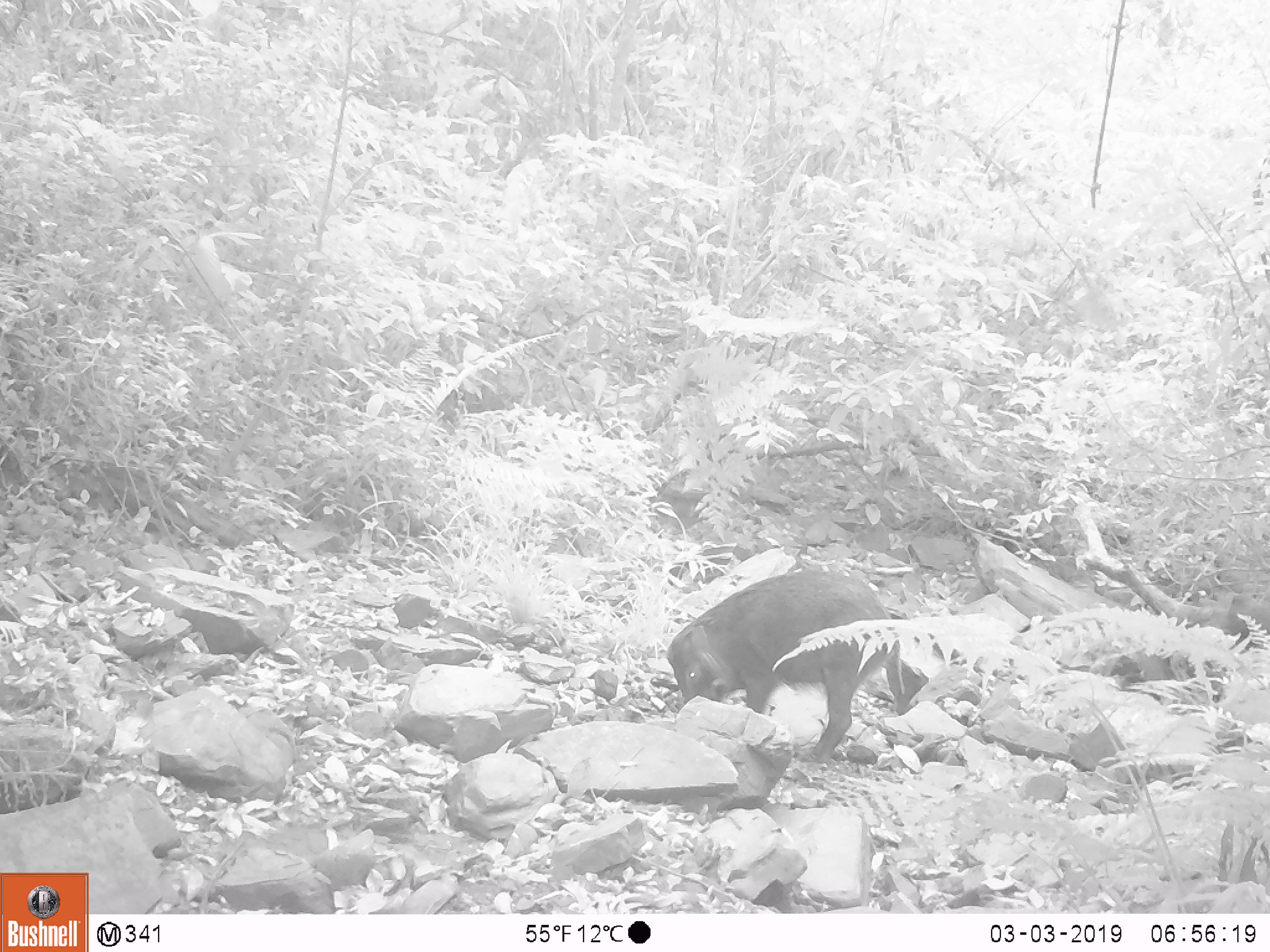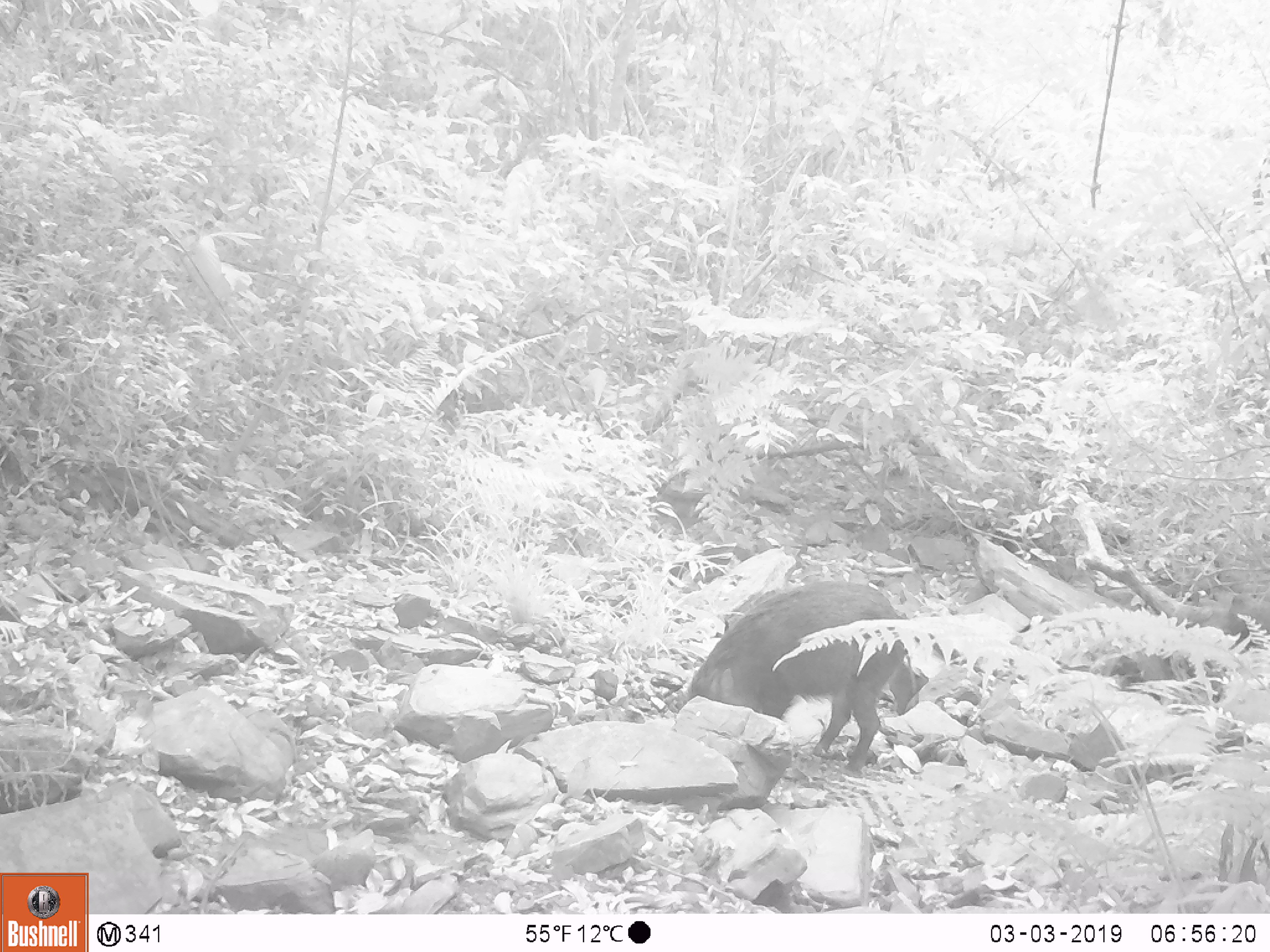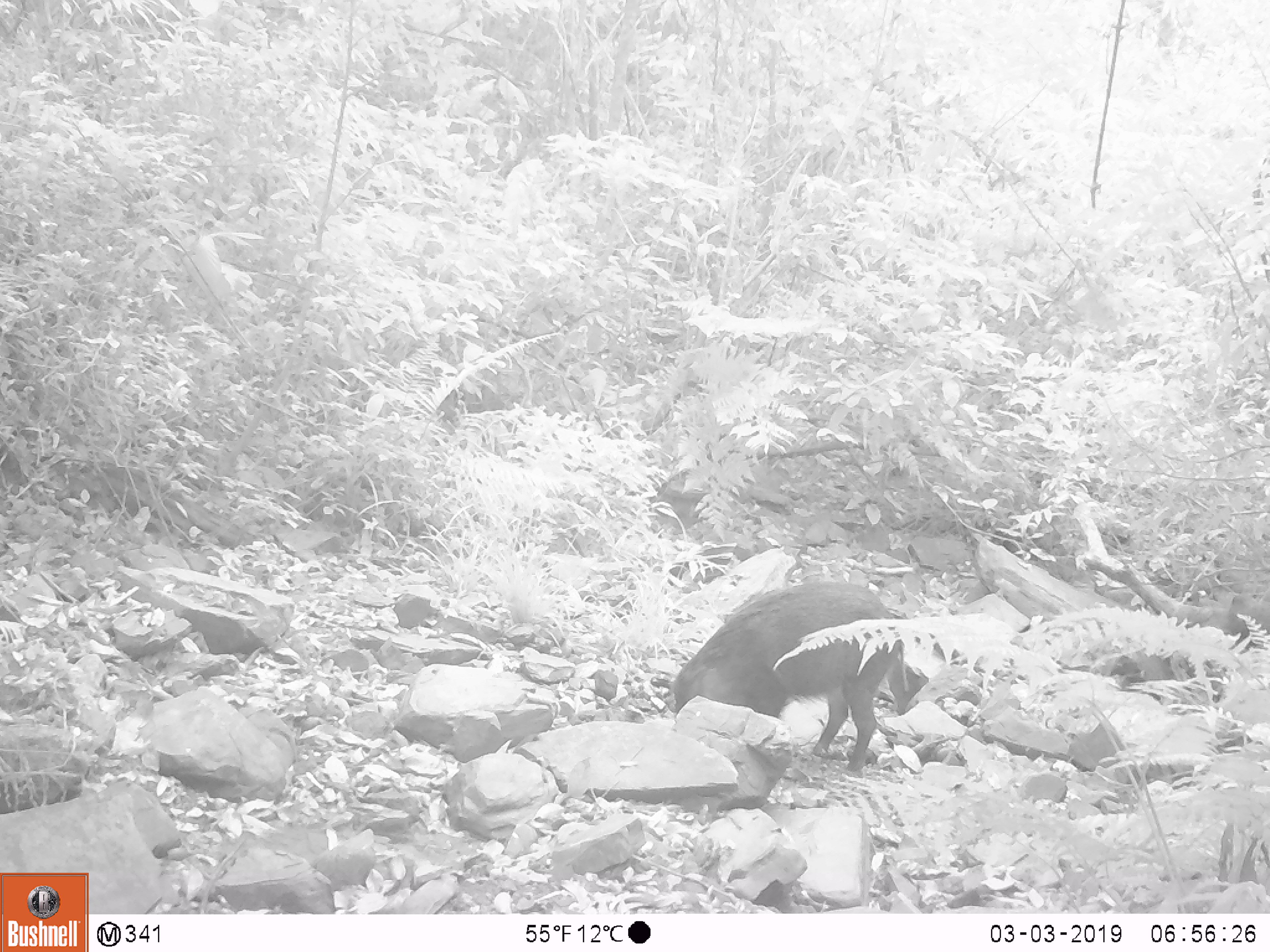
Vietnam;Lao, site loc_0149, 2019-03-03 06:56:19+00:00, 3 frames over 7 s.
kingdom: Animalia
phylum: Chordata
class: Mammalia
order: Artiodactyla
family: Suidae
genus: Sus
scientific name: Sus scrofa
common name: eurasian wild pig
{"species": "eurasian wild pig (Sus scrofa)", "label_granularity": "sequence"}